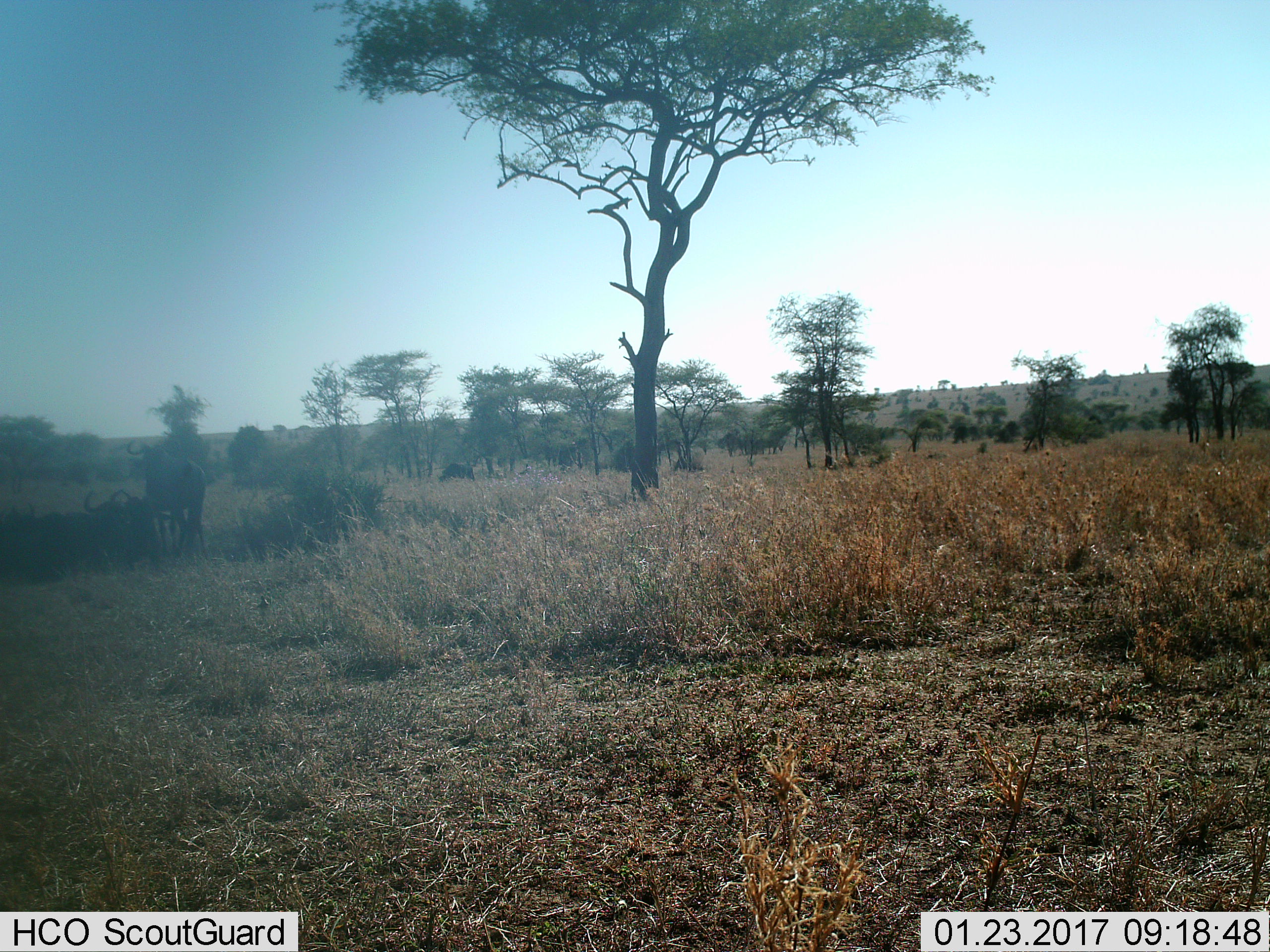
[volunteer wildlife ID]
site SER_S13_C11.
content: unidentified animal